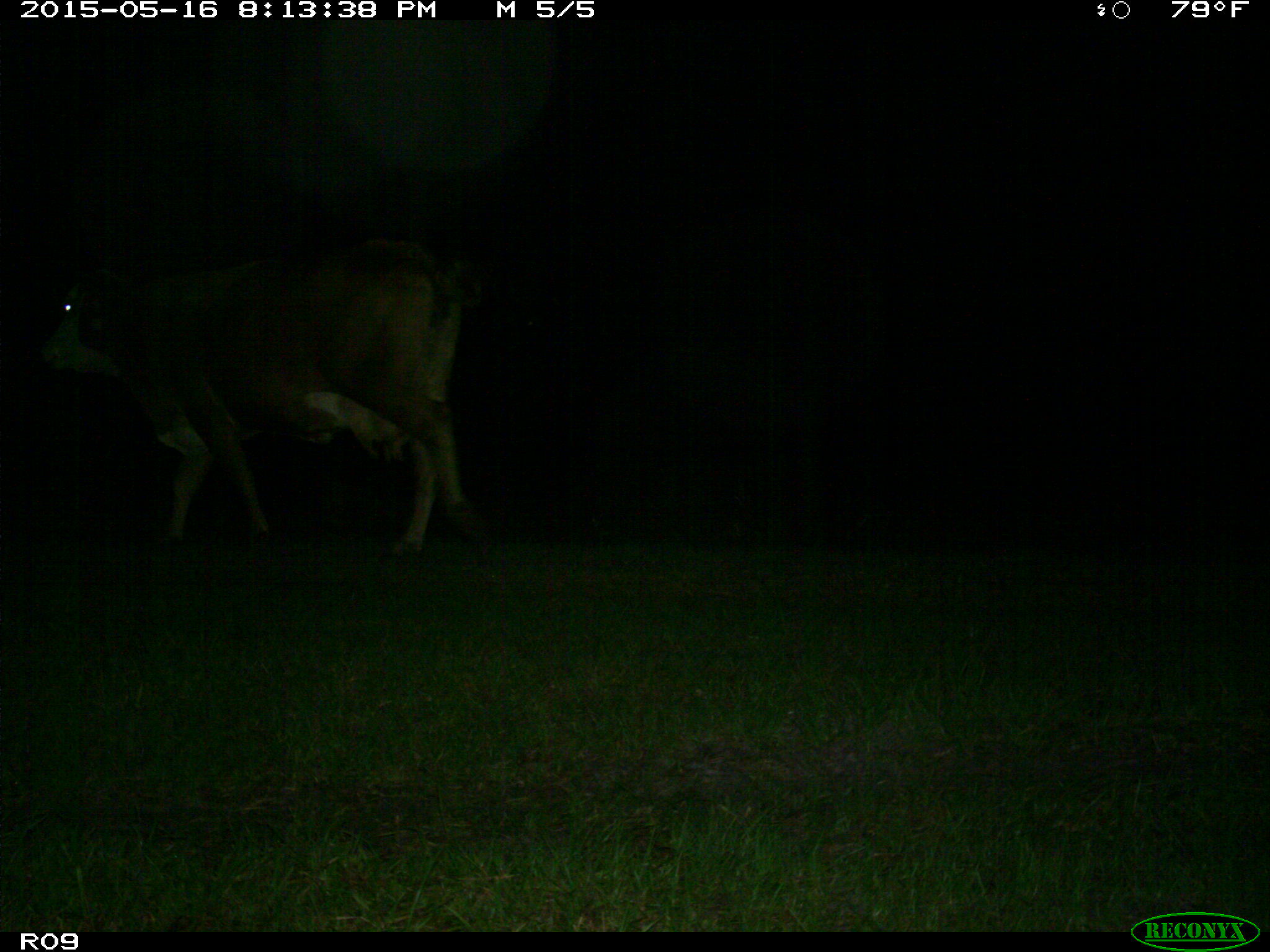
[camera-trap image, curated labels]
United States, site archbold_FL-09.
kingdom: Animalia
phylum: Chordata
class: Mammalia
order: Artiodactyla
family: Bovidae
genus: Bos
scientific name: Bos taurus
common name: domestic cow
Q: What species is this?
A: Bos taurus (domestic cow).